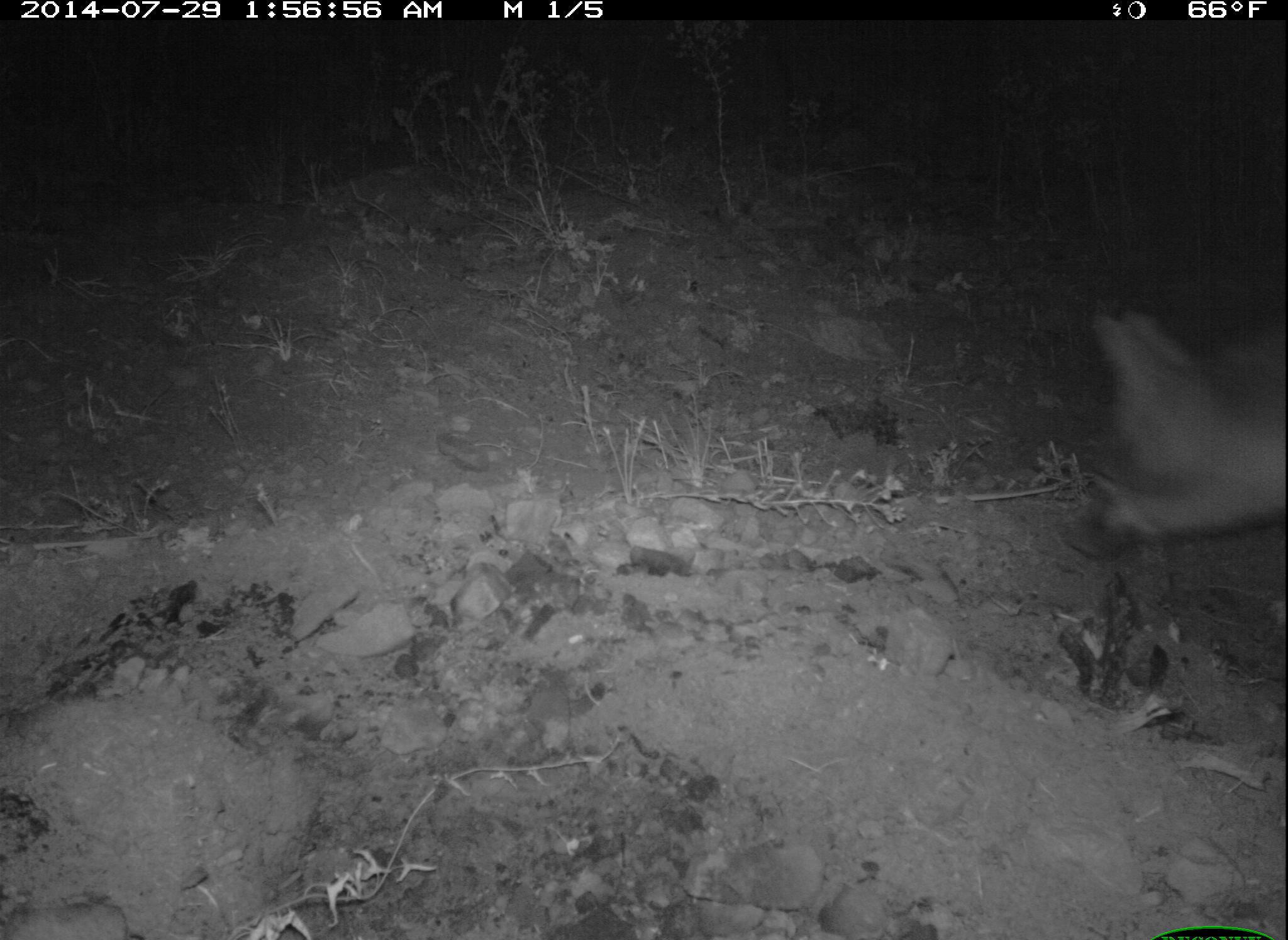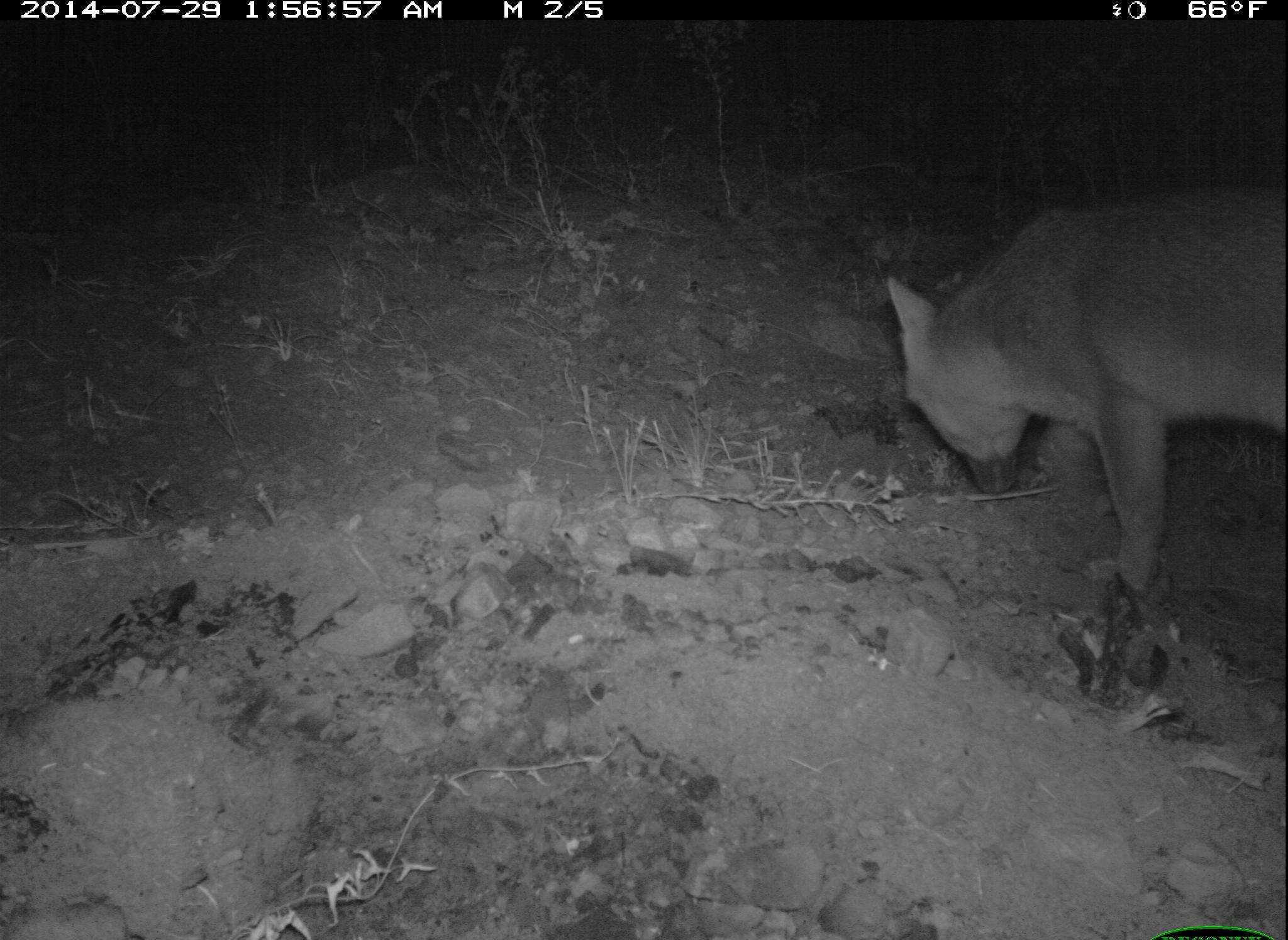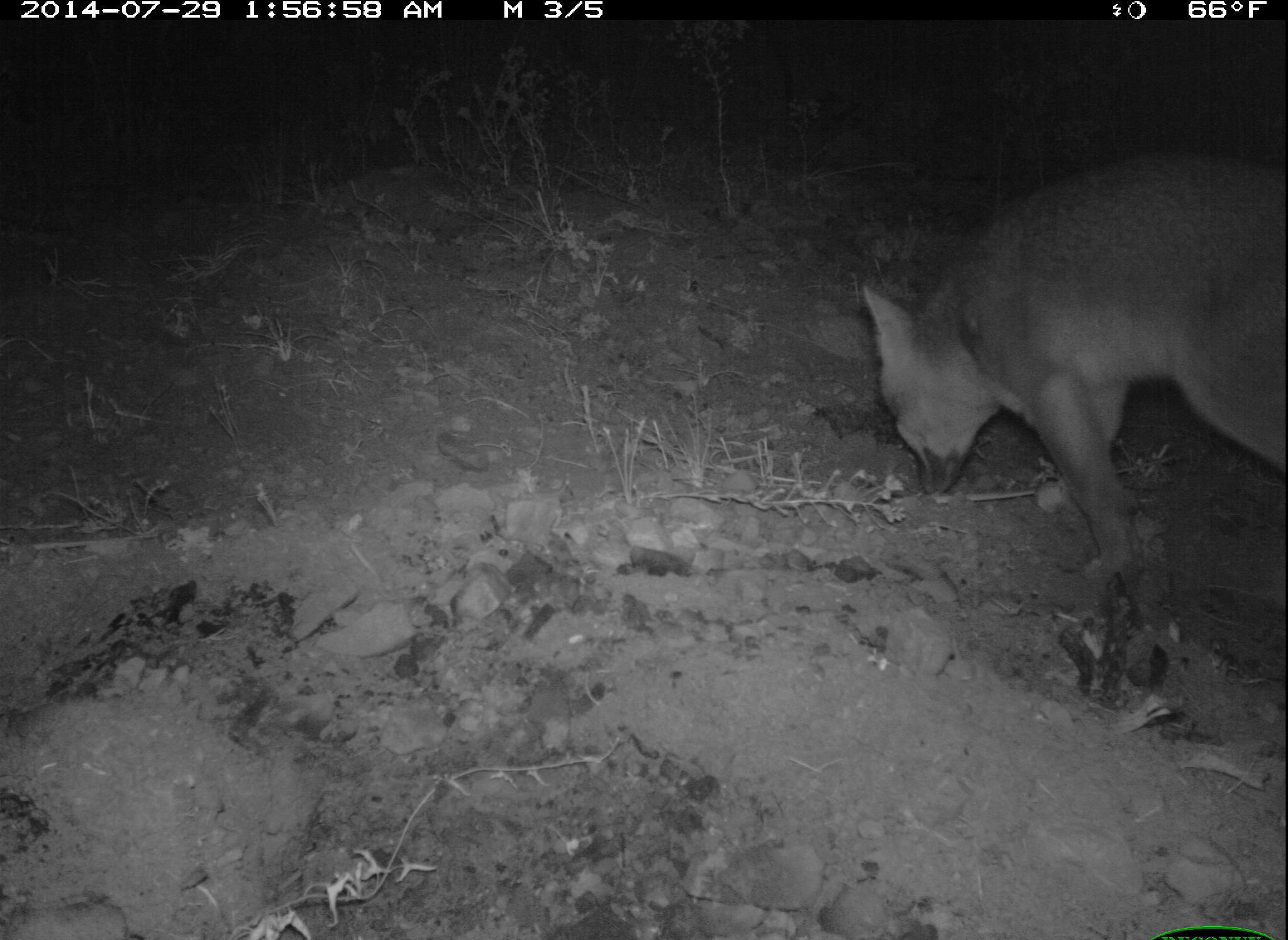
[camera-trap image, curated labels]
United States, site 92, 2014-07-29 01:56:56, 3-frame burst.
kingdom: Animalia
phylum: Chordata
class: Mammalia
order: Carnivora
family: Canidae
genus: Urocyon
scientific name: Urocyon cinereoargenteus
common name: gray fox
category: fox